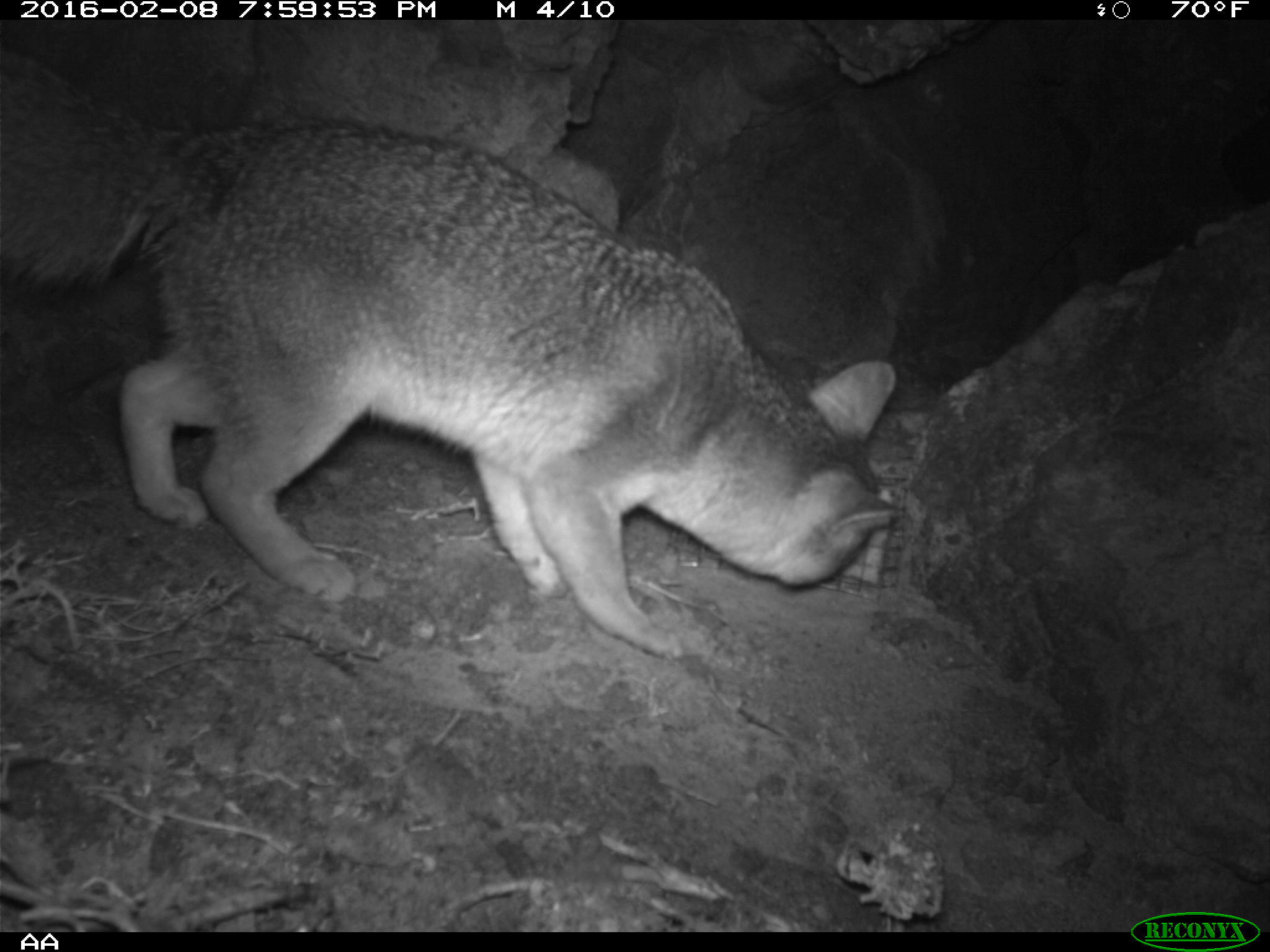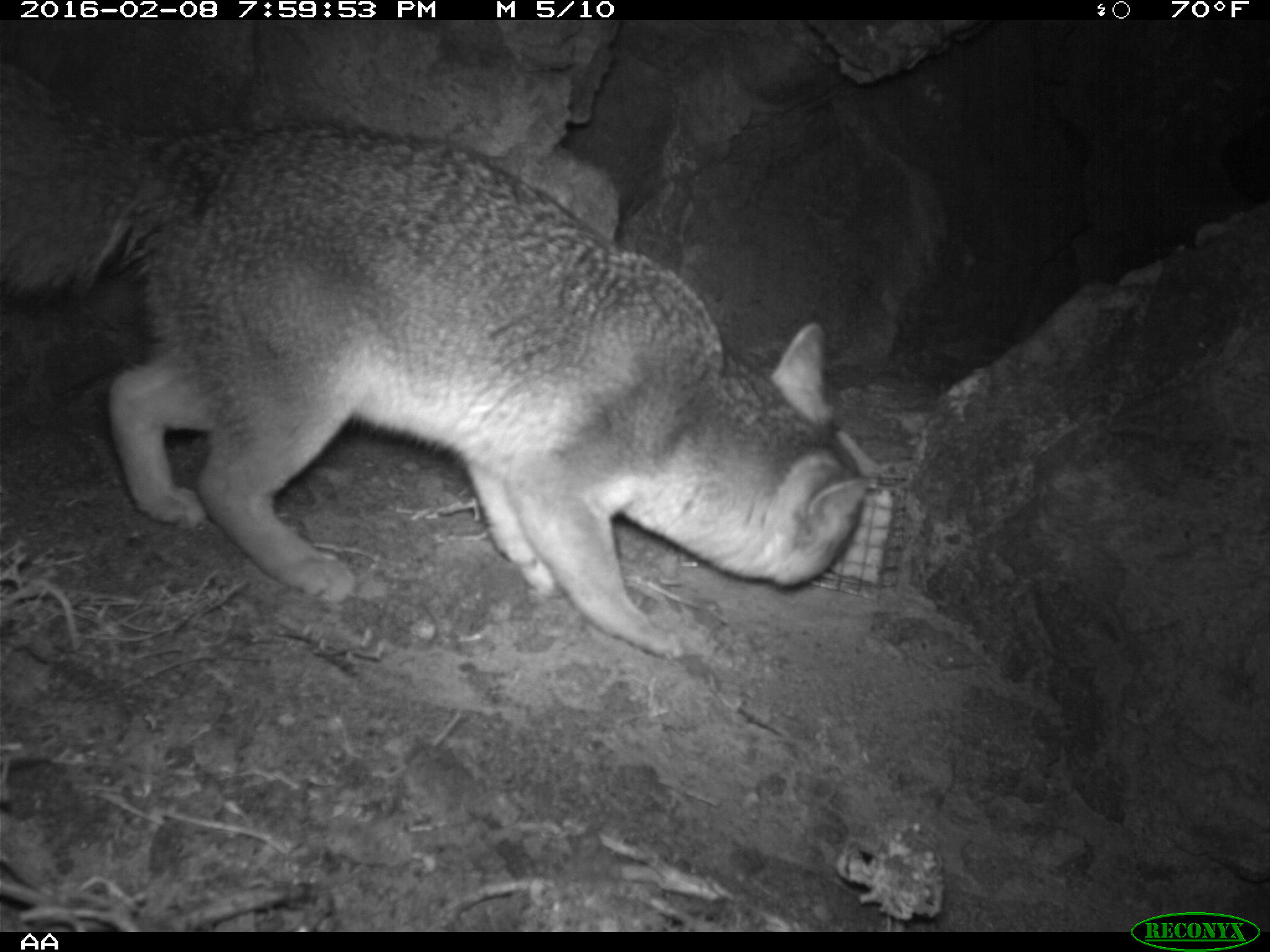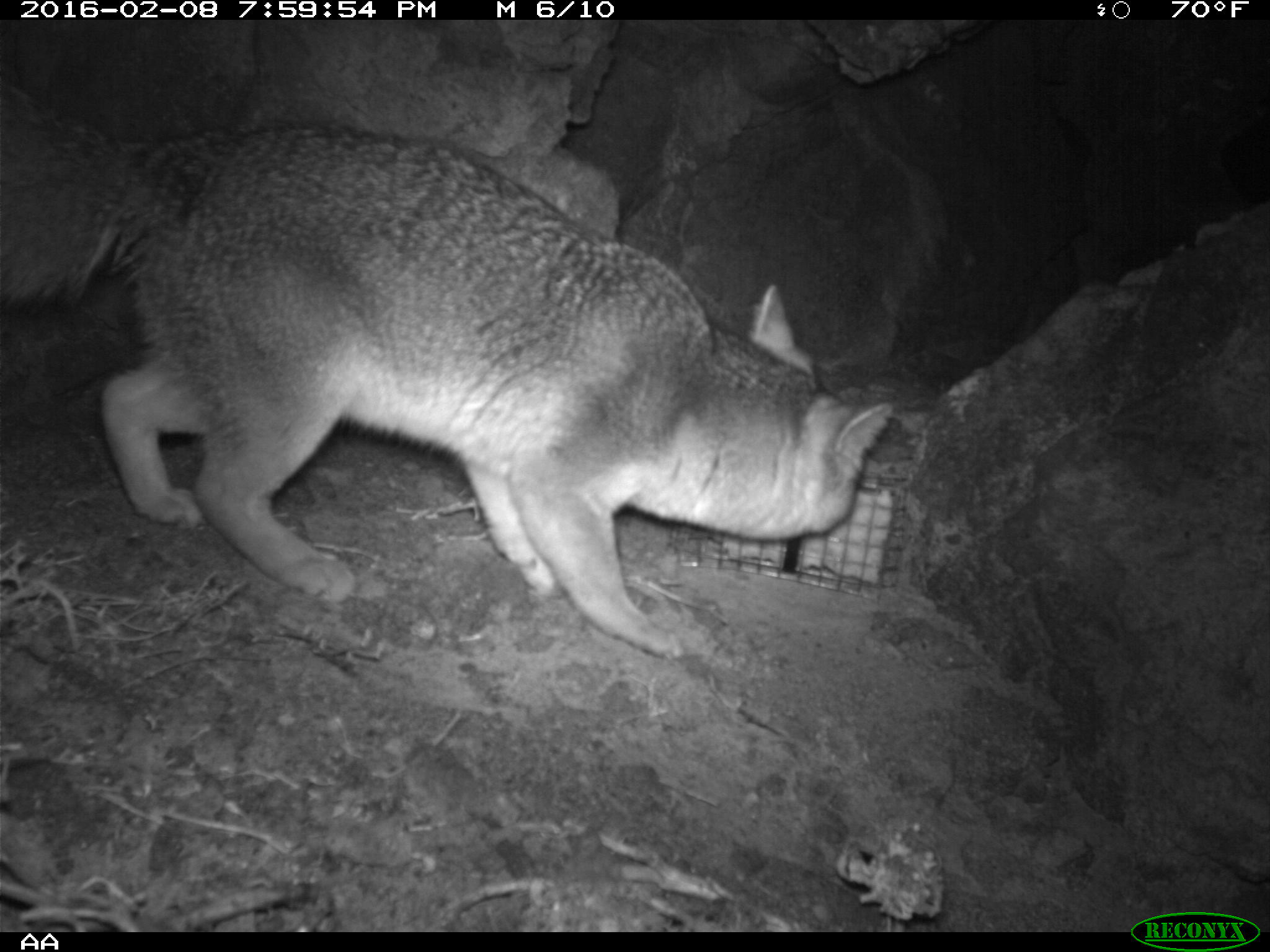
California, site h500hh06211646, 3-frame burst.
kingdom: Animalia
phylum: Chordata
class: Mammalia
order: Carnivora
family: Canidae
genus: Urocyon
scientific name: Urocyon littoralis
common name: island fox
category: fox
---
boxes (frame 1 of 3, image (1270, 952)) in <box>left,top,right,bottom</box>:
fox: <box>0,48,902,659</box>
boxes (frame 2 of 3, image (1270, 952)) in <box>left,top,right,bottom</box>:
fox: <box>0,60,906,665</box>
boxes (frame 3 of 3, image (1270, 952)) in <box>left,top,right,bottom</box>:
fox: <box>0,85,897,662</box>